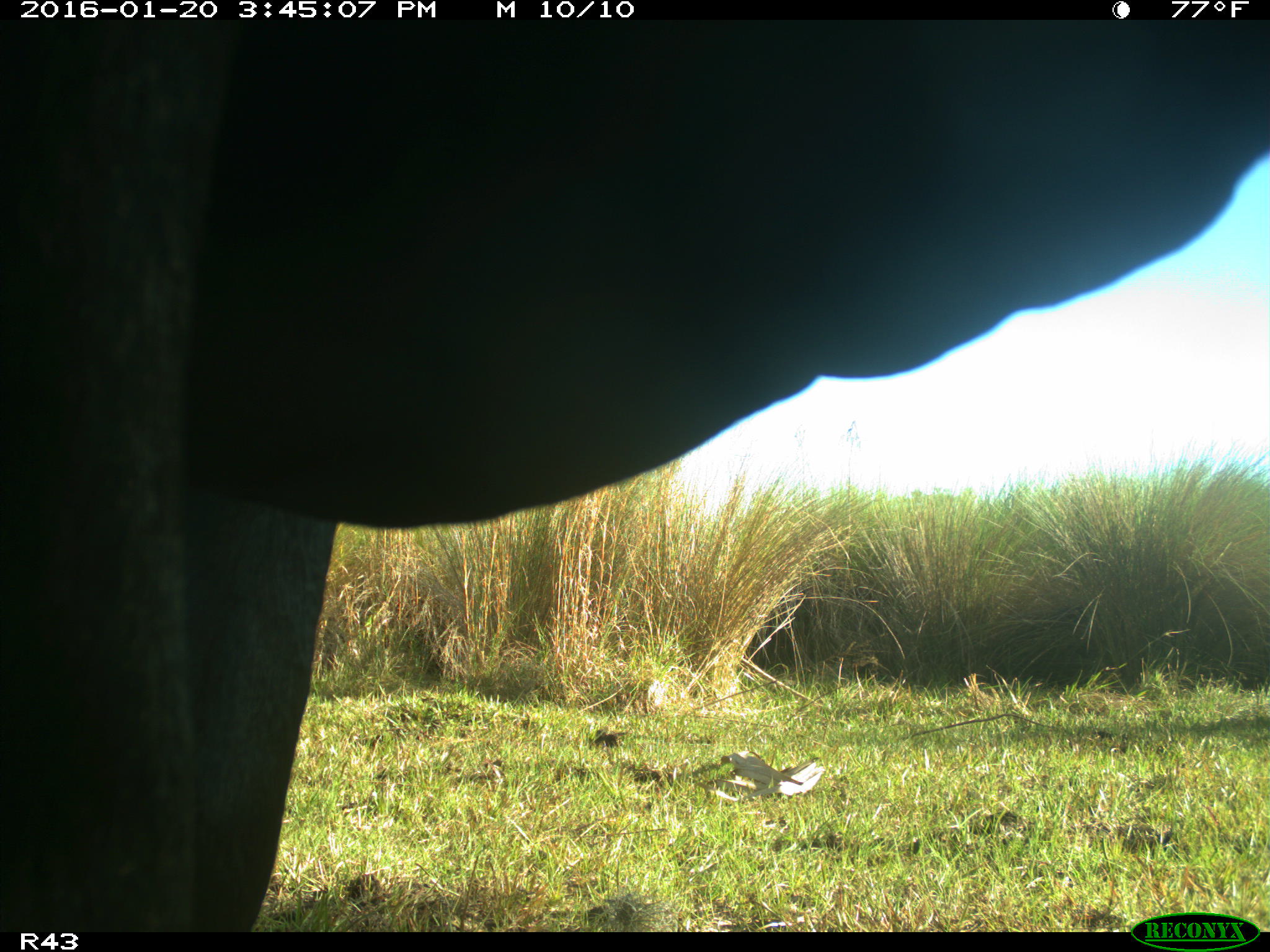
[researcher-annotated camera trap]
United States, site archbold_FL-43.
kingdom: Animalia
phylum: Chordata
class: Mammalia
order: Artiodactyla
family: Bovidae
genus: Bos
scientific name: Bos taurus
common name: domestic cow